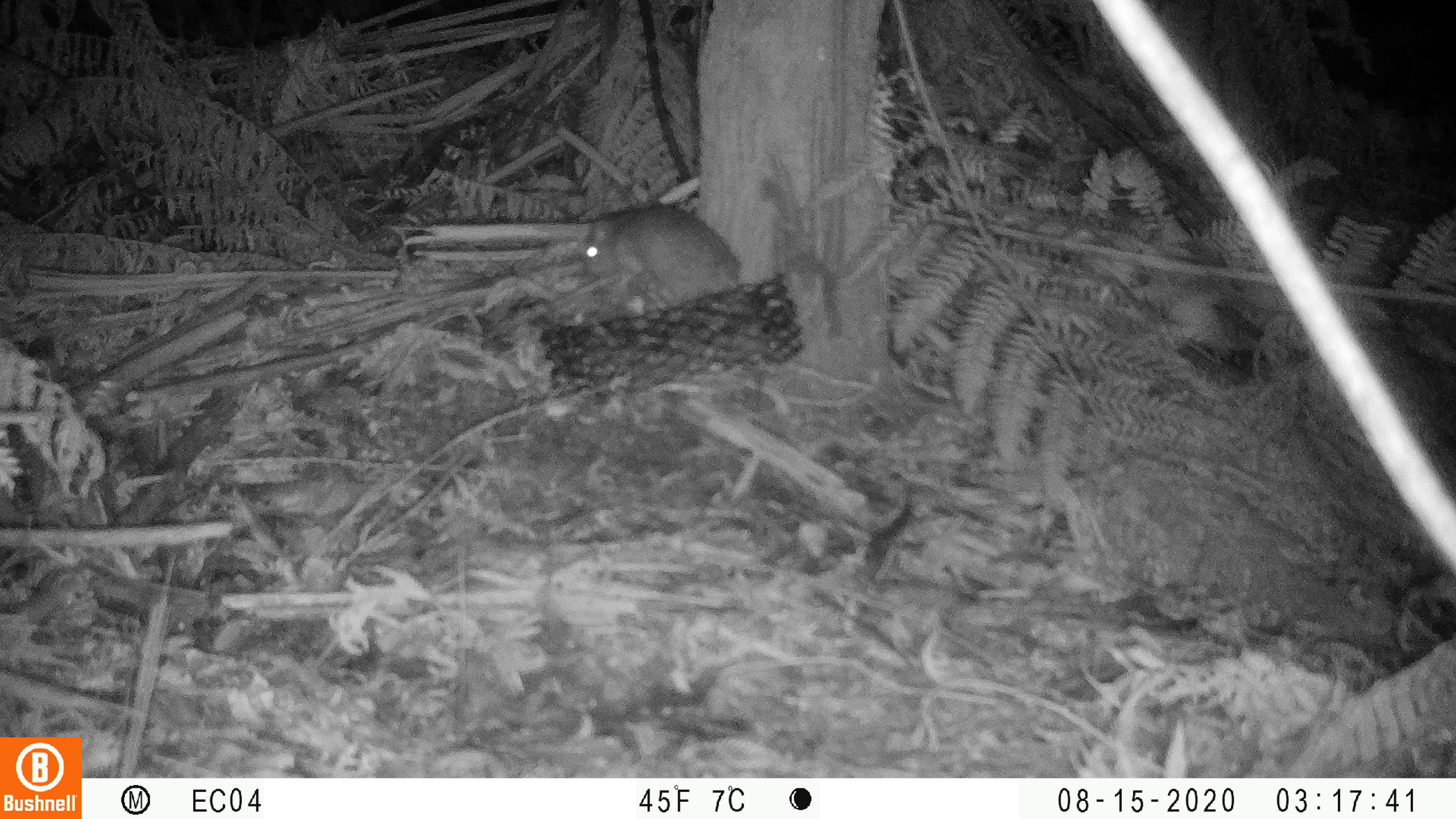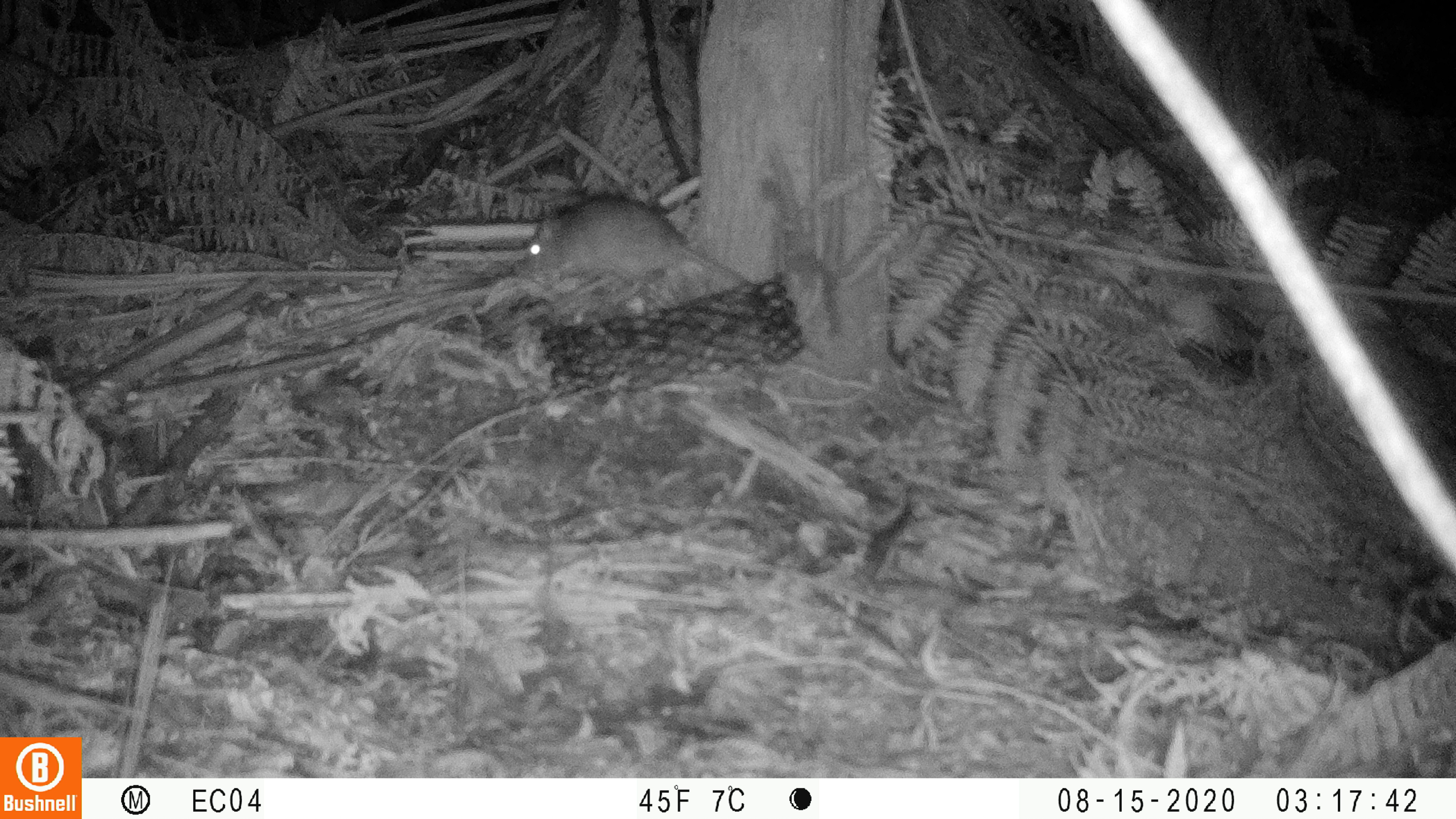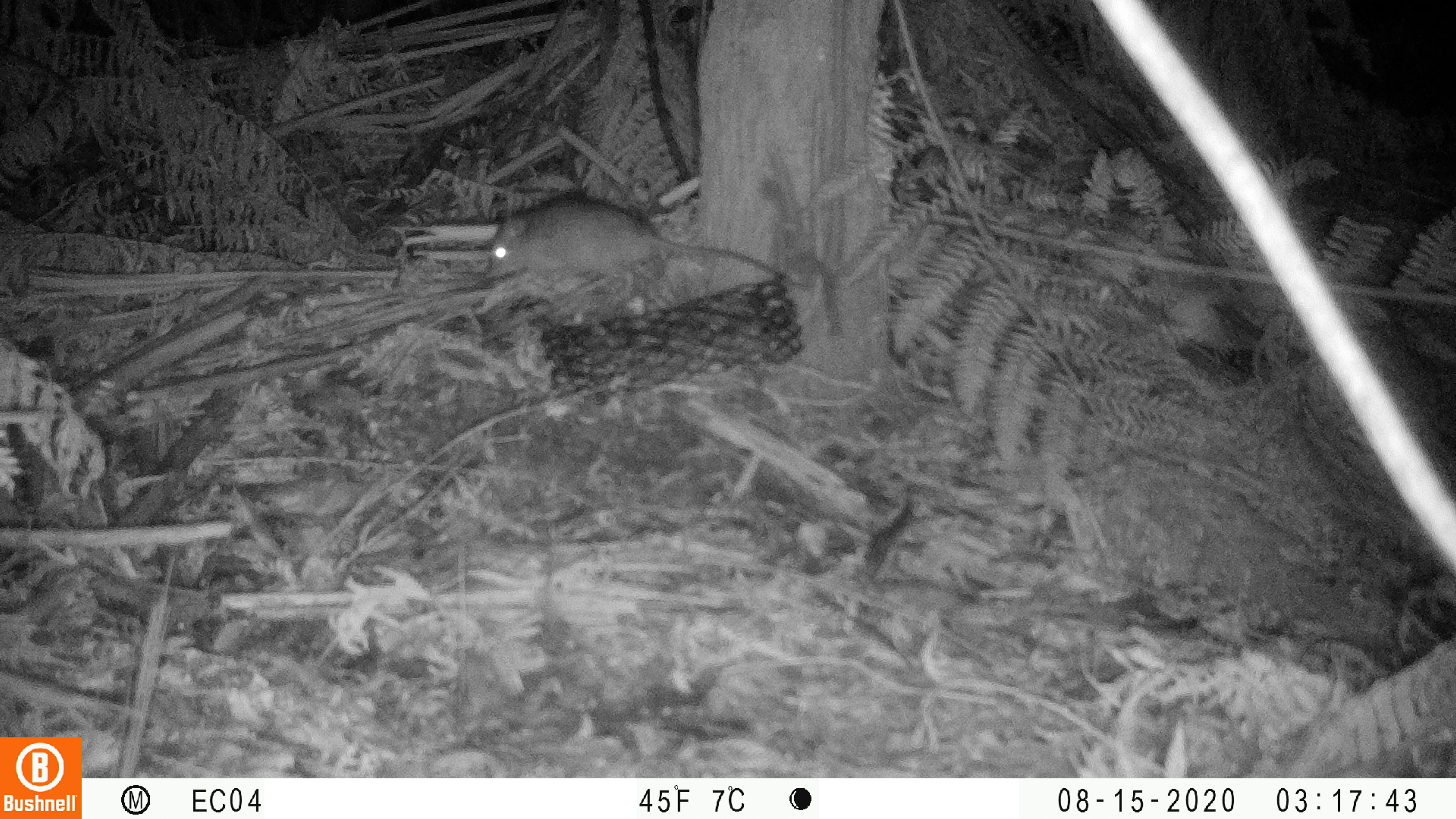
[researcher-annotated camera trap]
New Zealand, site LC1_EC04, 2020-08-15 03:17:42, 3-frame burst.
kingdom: Animalia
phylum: Chordata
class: Mammalia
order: Rodentia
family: Muridae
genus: Rattus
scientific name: Rattus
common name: rat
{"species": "rat (Rattus)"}